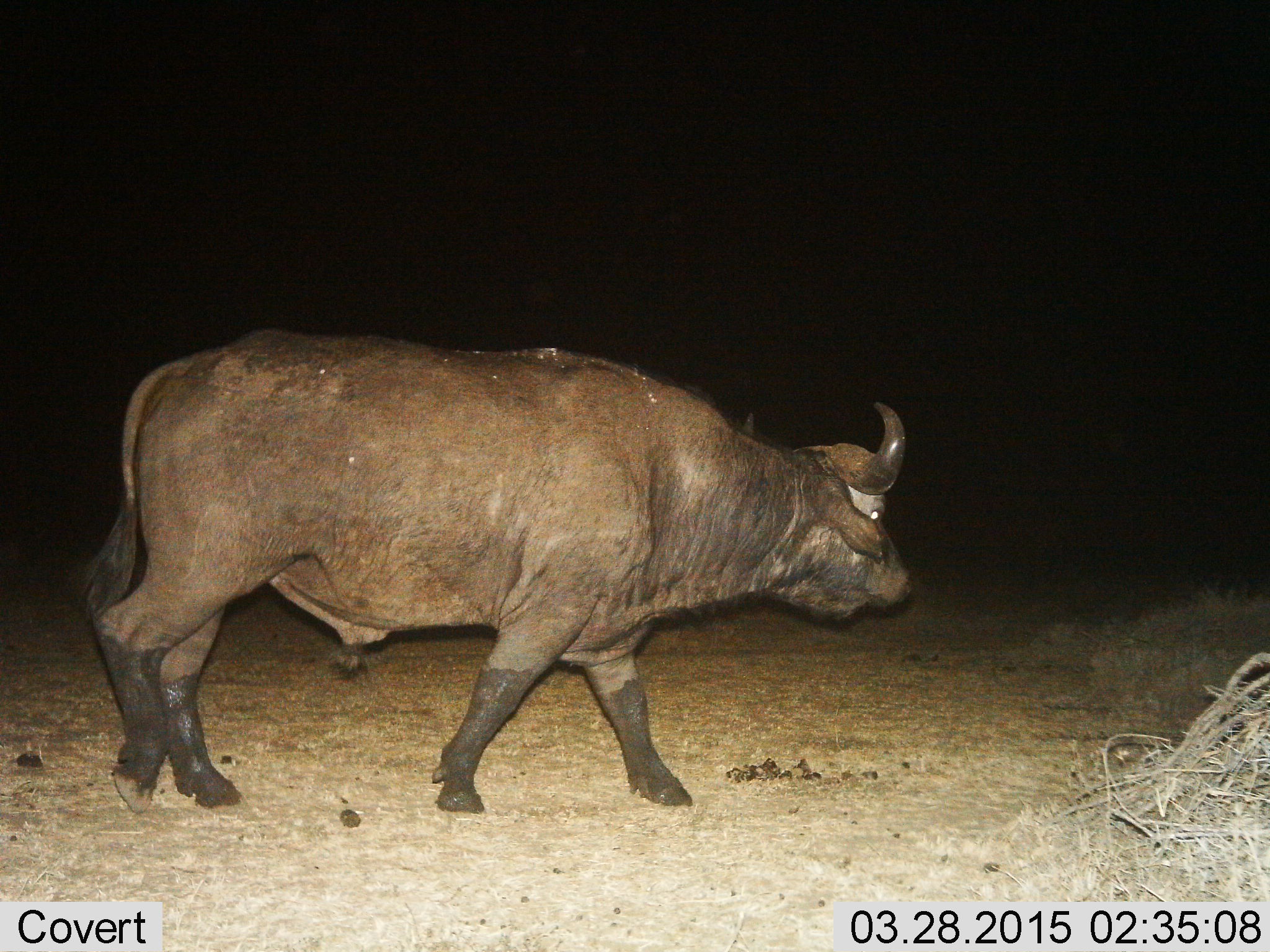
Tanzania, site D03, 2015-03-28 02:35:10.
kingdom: Animalia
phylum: Chordata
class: Mammalia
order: Artiodactyla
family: Bovidae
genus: Syncerus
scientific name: Syncerus caffer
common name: cape buffalo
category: buffalo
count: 1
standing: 10%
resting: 0%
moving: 90%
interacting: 0%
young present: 0%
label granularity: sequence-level